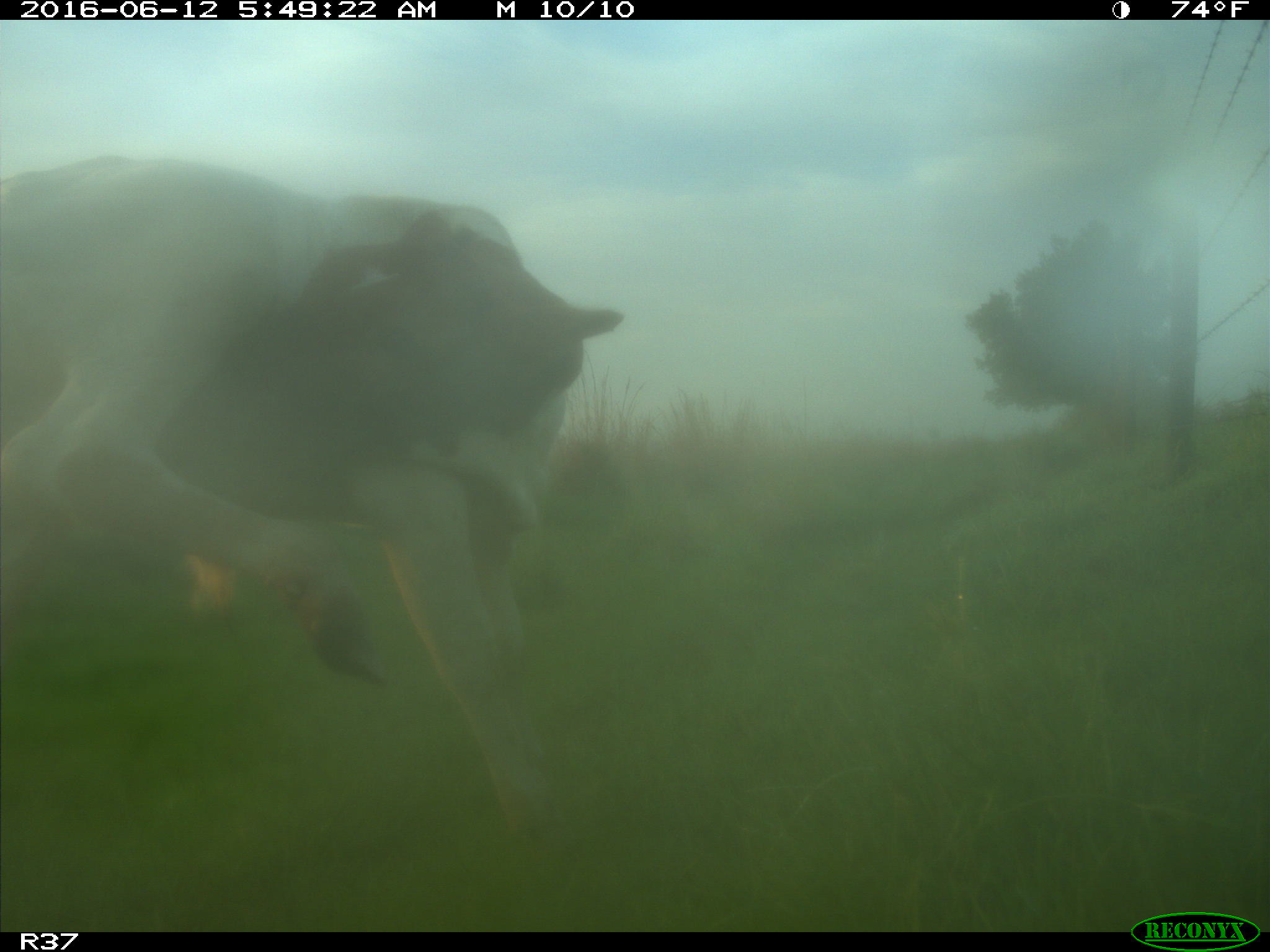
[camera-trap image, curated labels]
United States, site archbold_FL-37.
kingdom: Animalia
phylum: Chordata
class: Mammalia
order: Artiodactyla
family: Bovidae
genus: Bos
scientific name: Bos taurus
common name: domestic cow